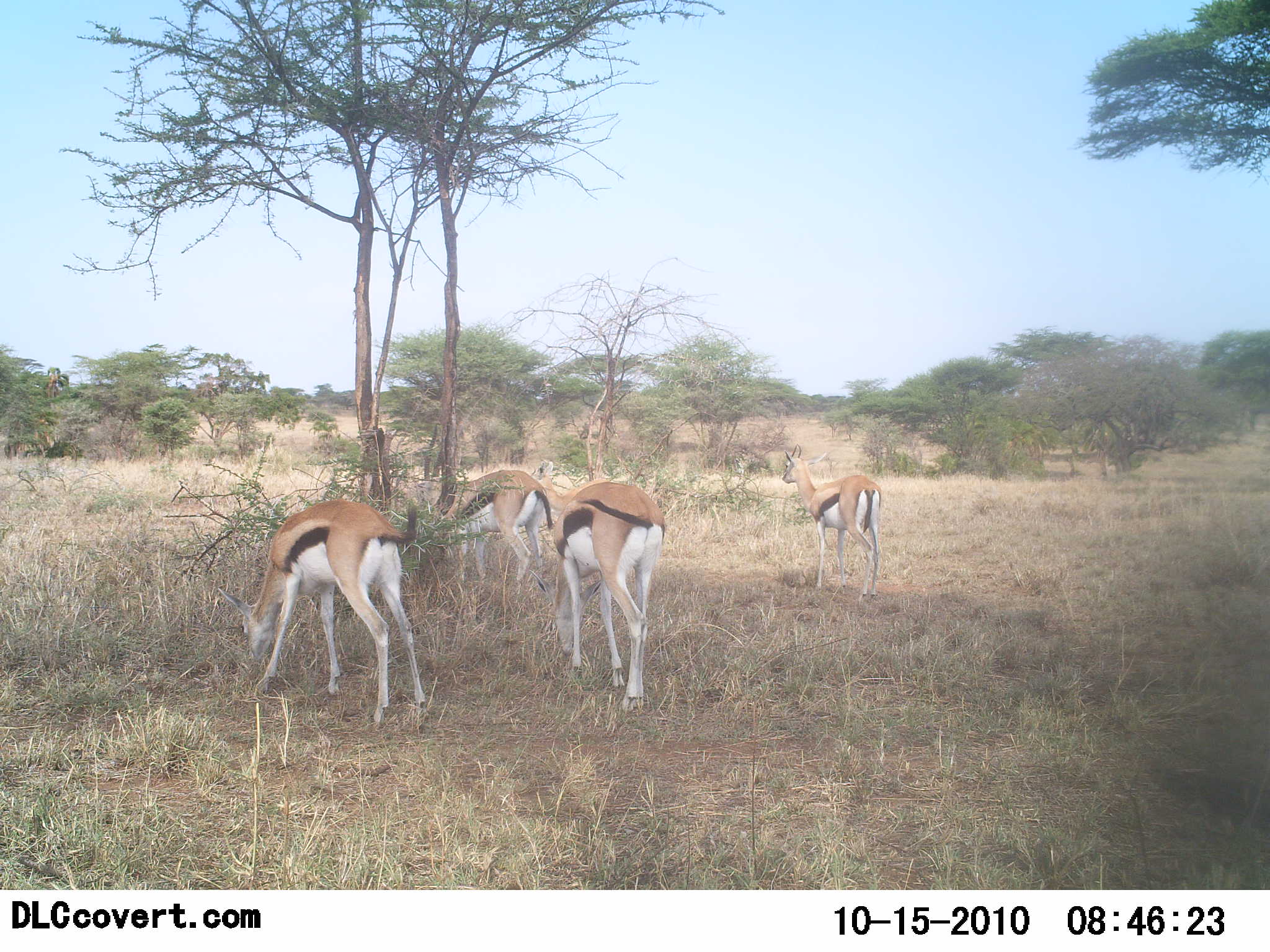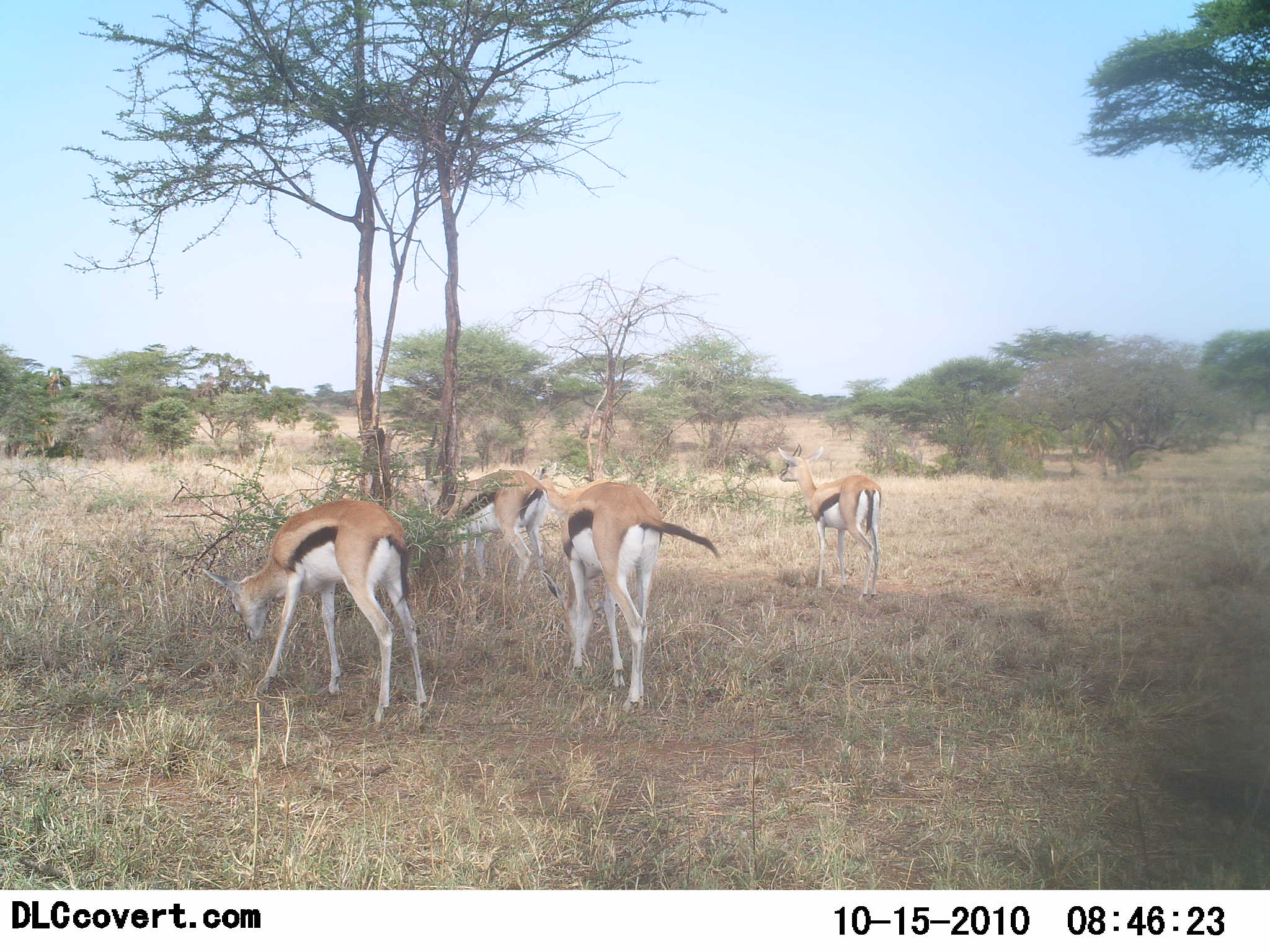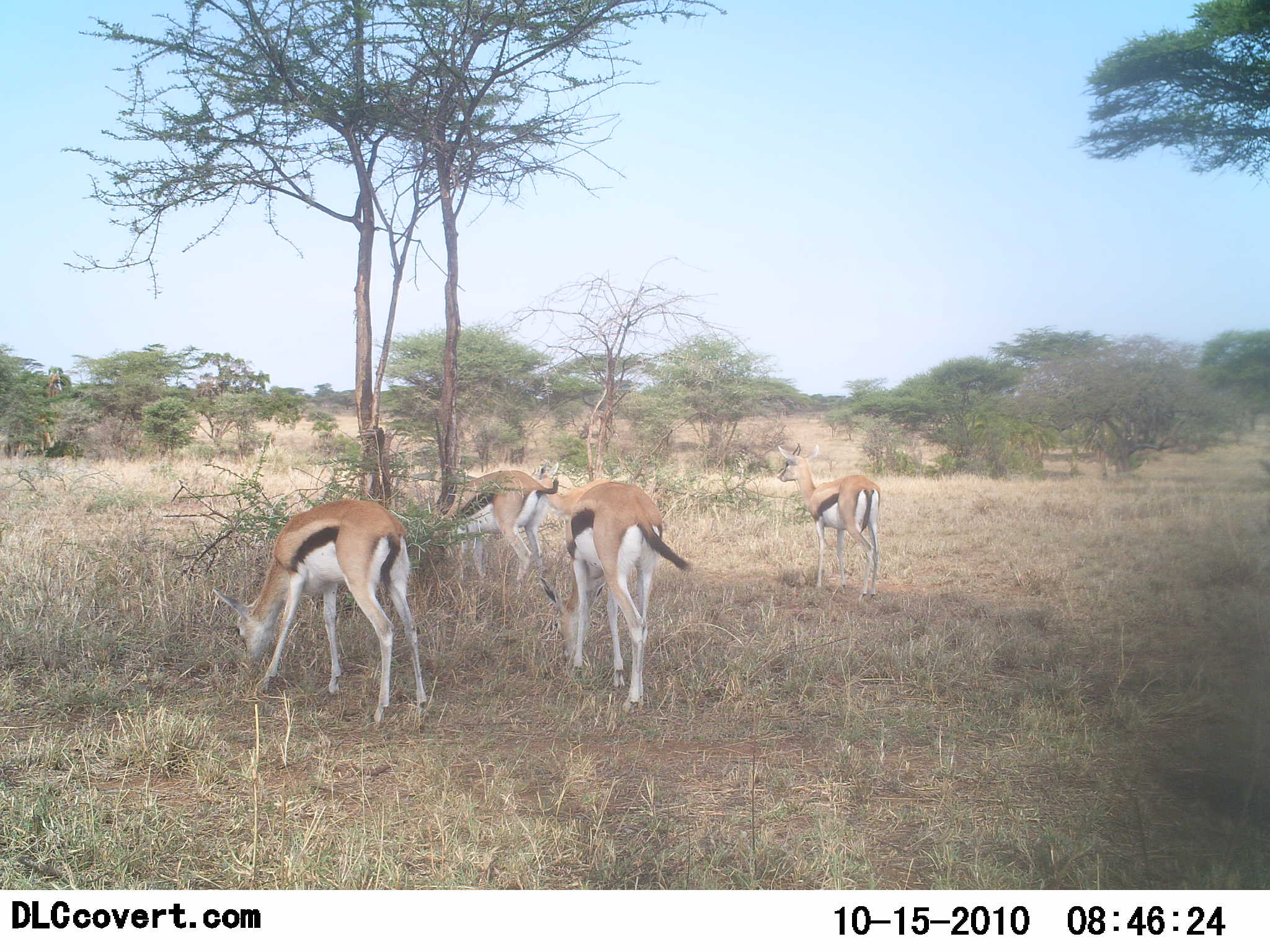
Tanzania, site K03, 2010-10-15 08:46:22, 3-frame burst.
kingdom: Animalia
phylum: Chordata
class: Mammalia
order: Artiodactyla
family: Bovidae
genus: Eudorcas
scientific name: Eudorcas thomsonii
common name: thomson's gazelle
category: gazellethomsons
Gazellethomsons (thomson's gazelle) (Eudorcas thomsonii), count 4. Behavior (volunteer vote fractions): standing 27%, resting 7%, moving 0%, interacting 0%. Young present (vote fraction): 0%. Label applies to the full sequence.